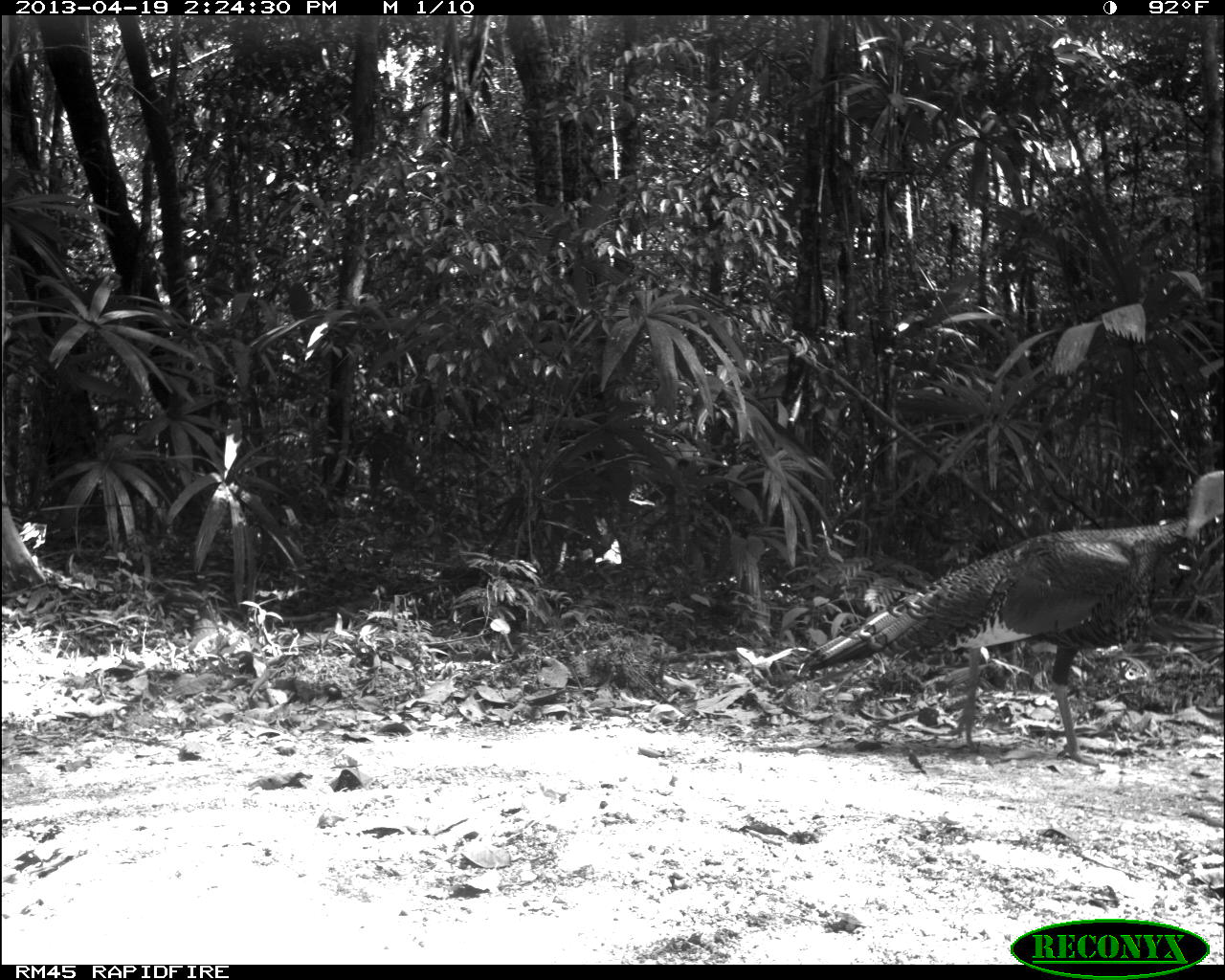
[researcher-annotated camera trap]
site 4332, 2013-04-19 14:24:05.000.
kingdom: Animalia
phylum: Chordata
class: Aves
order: Galliformes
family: Phasianidae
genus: Meleagris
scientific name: Meleagris ocellata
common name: ocellated turkey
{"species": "Meleagris ocellata (ocellated turkey)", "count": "1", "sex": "male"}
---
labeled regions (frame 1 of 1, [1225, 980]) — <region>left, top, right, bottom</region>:
meleagris ocellata: <region>797, 469, 1225, 766</region>